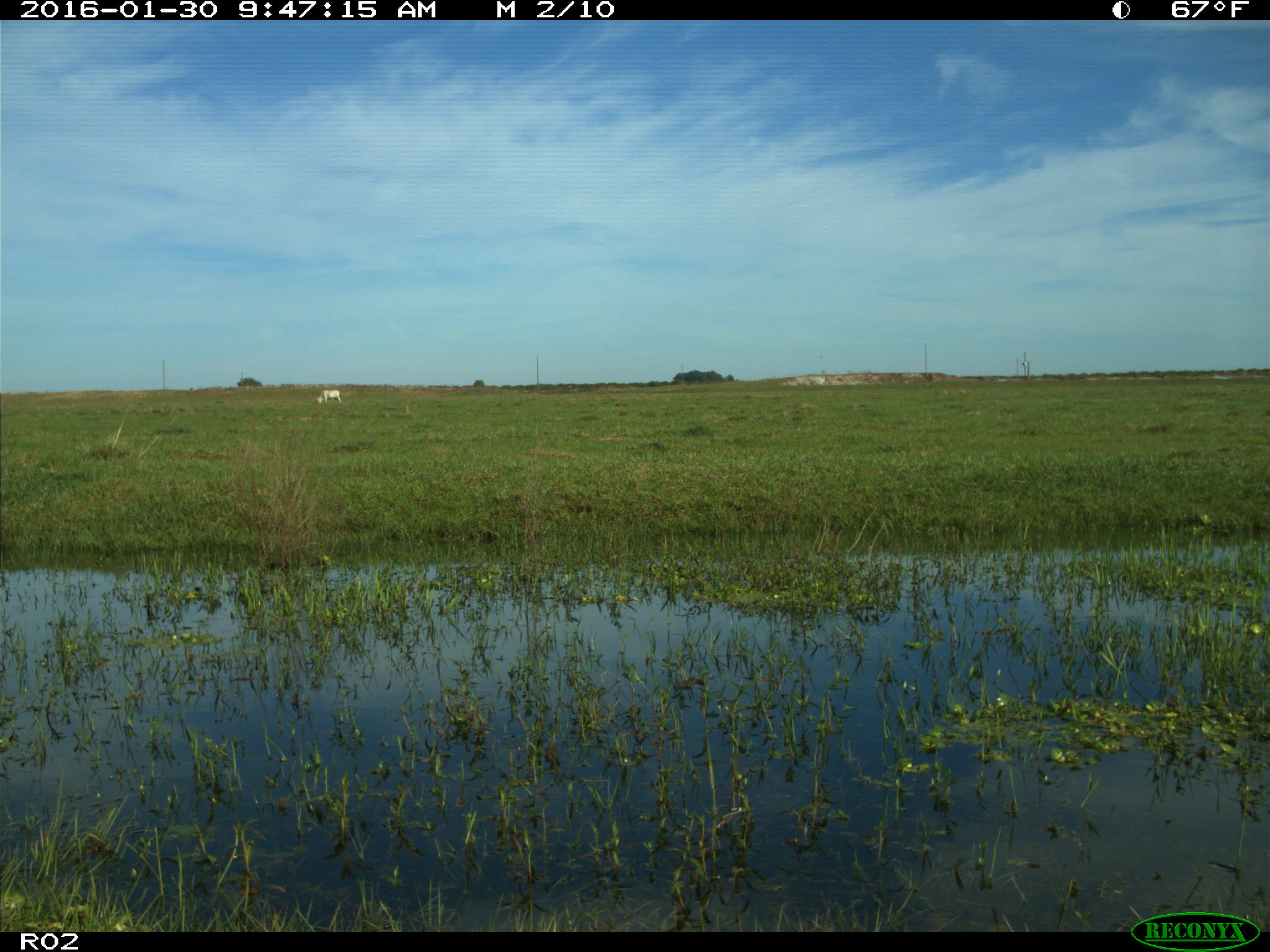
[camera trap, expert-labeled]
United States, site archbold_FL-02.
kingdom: Animalia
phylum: Chordata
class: Mammalia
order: Artiodactyla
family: Bovidae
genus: Bos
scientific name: Bos taurus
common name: domestic cow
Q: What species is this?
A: Bos taurus (domestic cow).